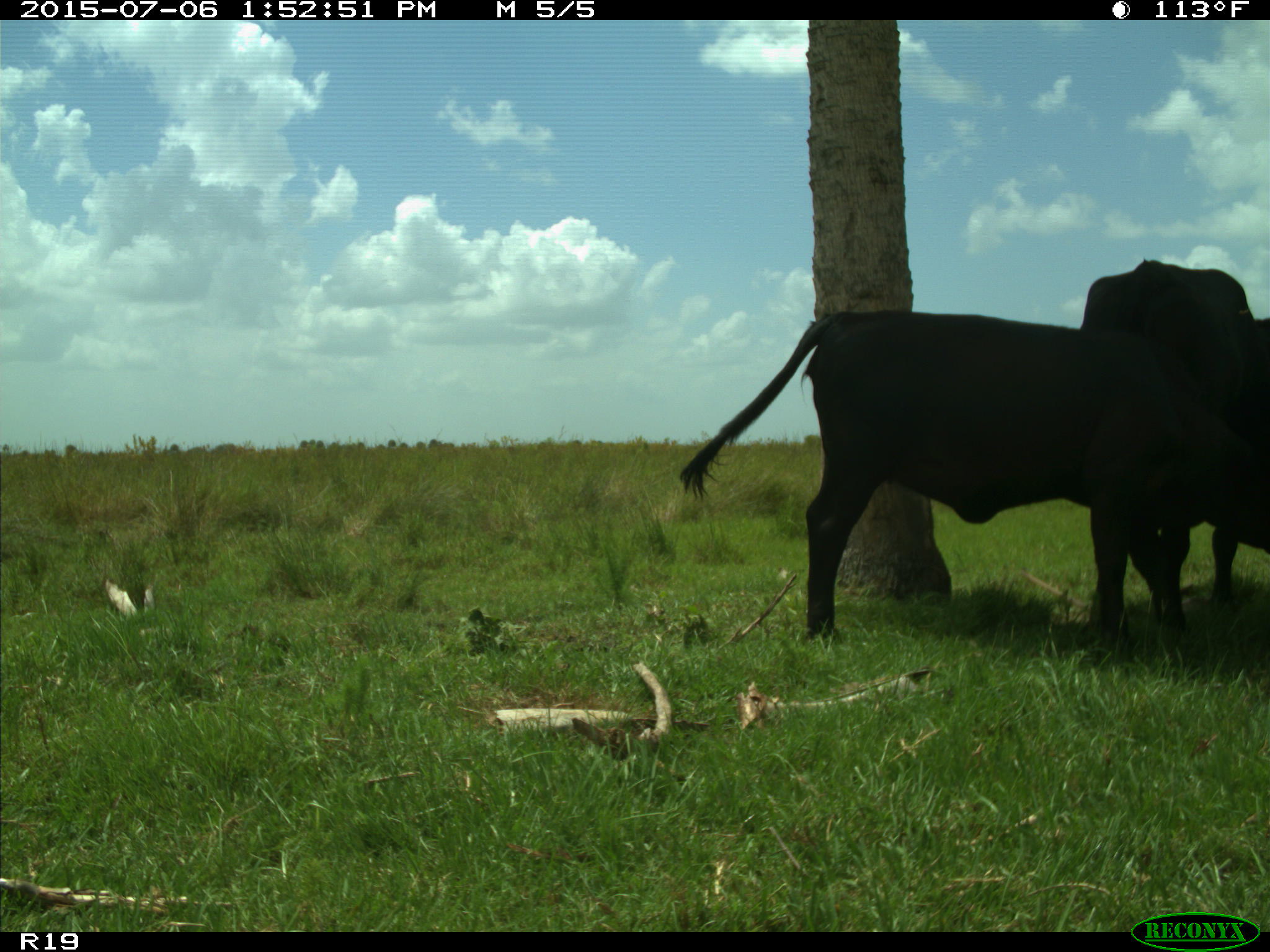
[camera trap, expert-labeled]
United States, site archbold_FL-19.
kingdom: Animalia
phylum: Chordata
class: Mammalia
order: Artiodactyla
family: Bovidae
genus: Bos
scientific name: Bos taurus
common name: domestic cow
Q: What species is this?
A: Bos taurus (domestic cow).